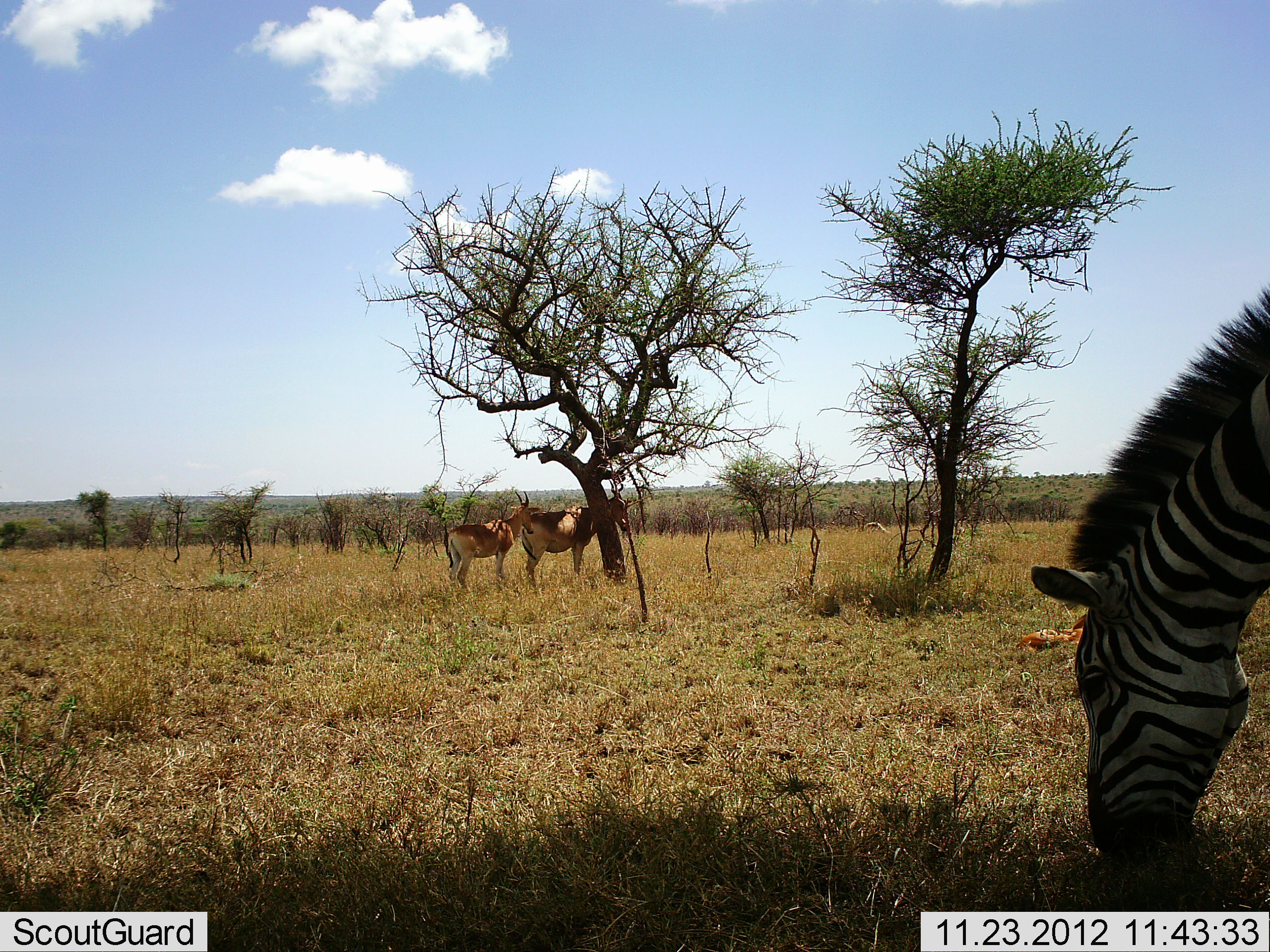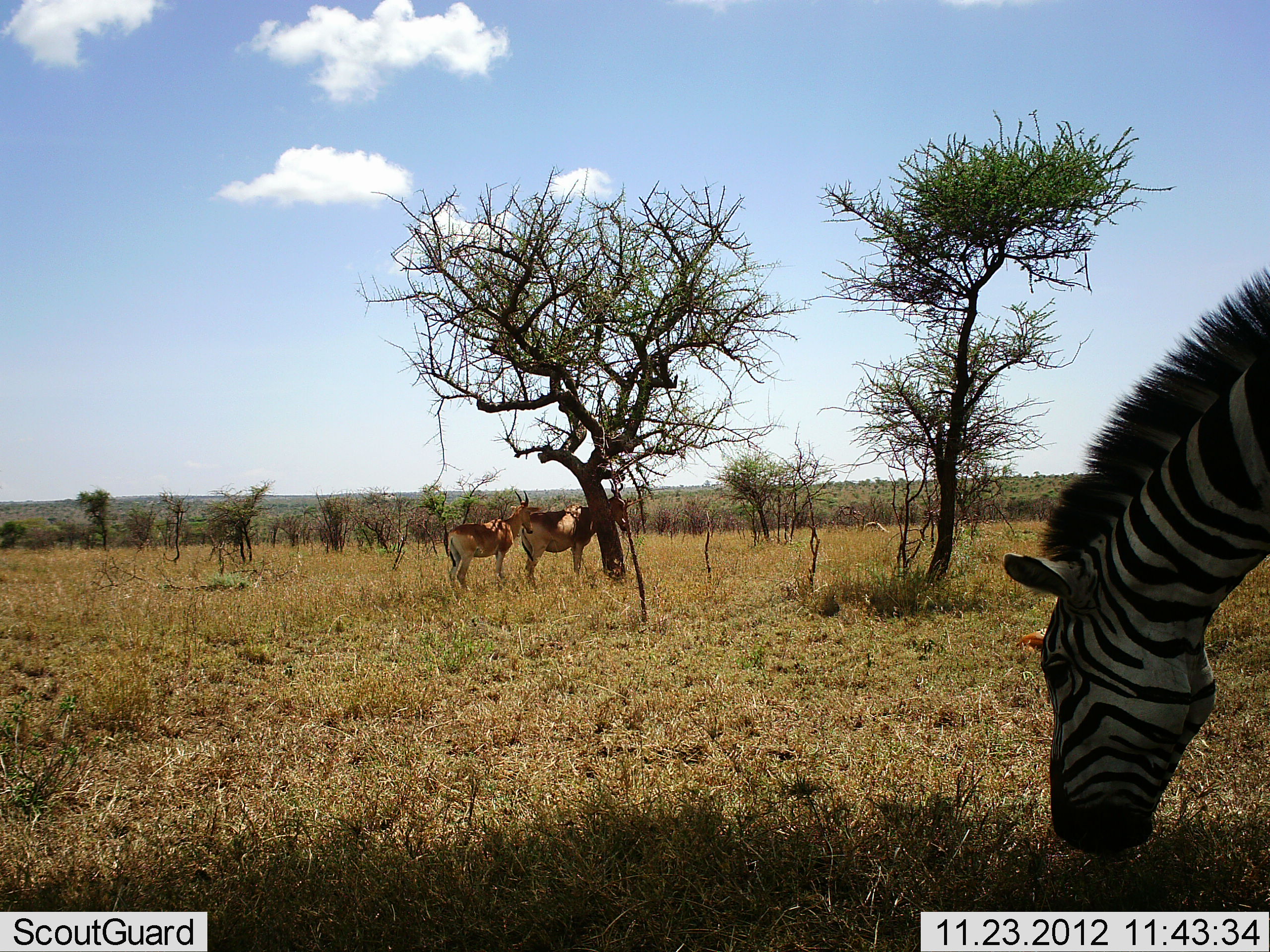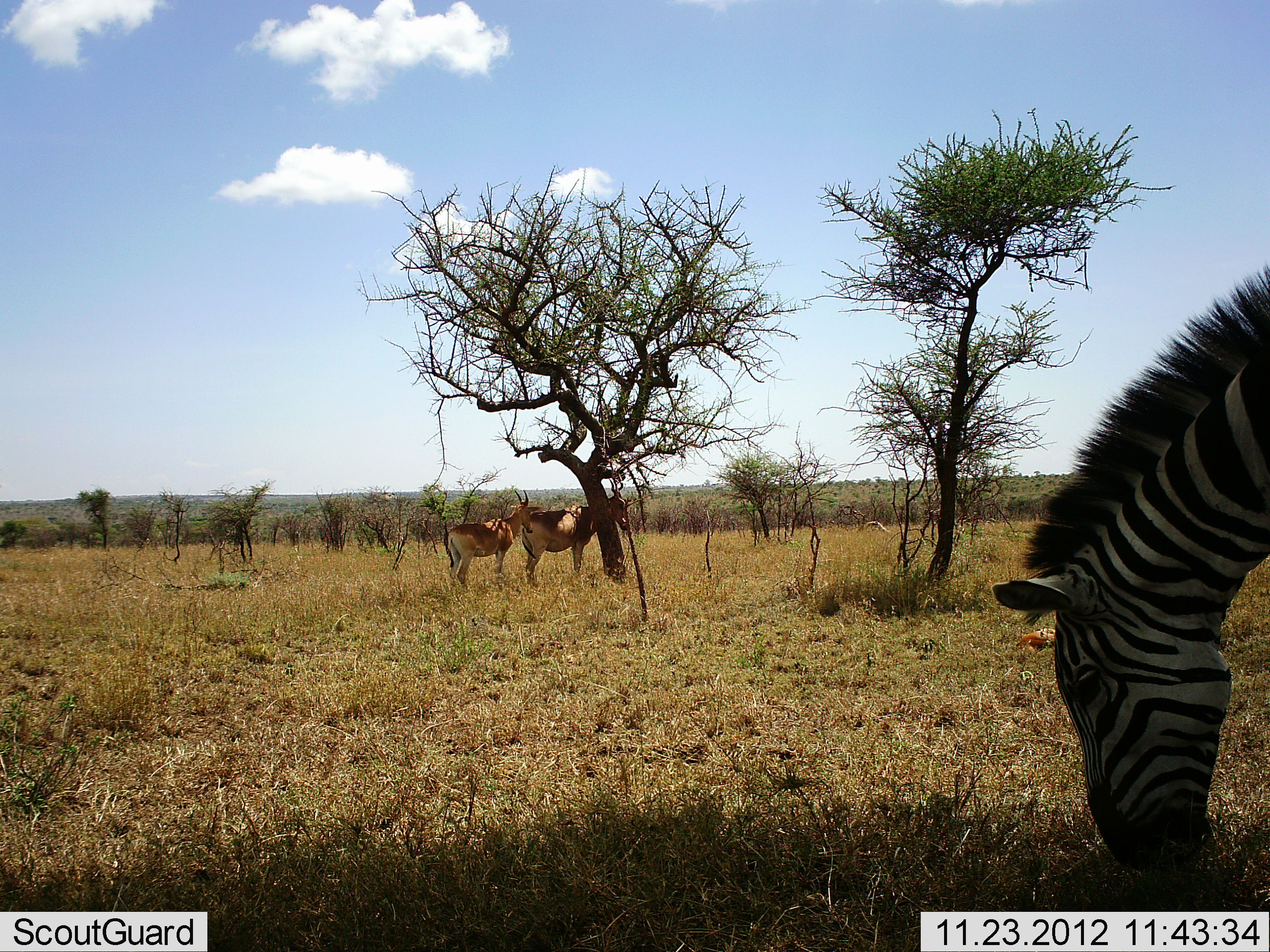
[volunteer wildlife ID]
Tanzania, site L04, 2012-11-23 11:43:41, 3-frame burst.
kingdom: Animalia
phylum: Chordata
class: Mammalia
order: Artiodactyla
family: Bovidae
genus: Alcelaphus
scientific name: Alcelaphus buselaphus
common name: hartebeest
Hartebeest (Alcelaphus buselaphus), count 2. Behavior (volunteer vote fractions): standing 100%, resting 18%, moving 0%, interacting 0%. Young present (vote fraction): 9%. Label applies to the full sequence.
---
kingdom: Animalia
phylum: Chordata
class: Mammalia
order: Perissodactyla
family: Equidae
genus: Equus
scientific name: Equus quagga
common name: plains zebra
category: zebra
Zebra (plains zebra) (Equus quagga), count 1. Behavior (volunteer vote fractions): standing 27%, resting 0%, moving 0%, interacting 0%. Young present (vote fraction): 0%. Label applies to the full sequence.